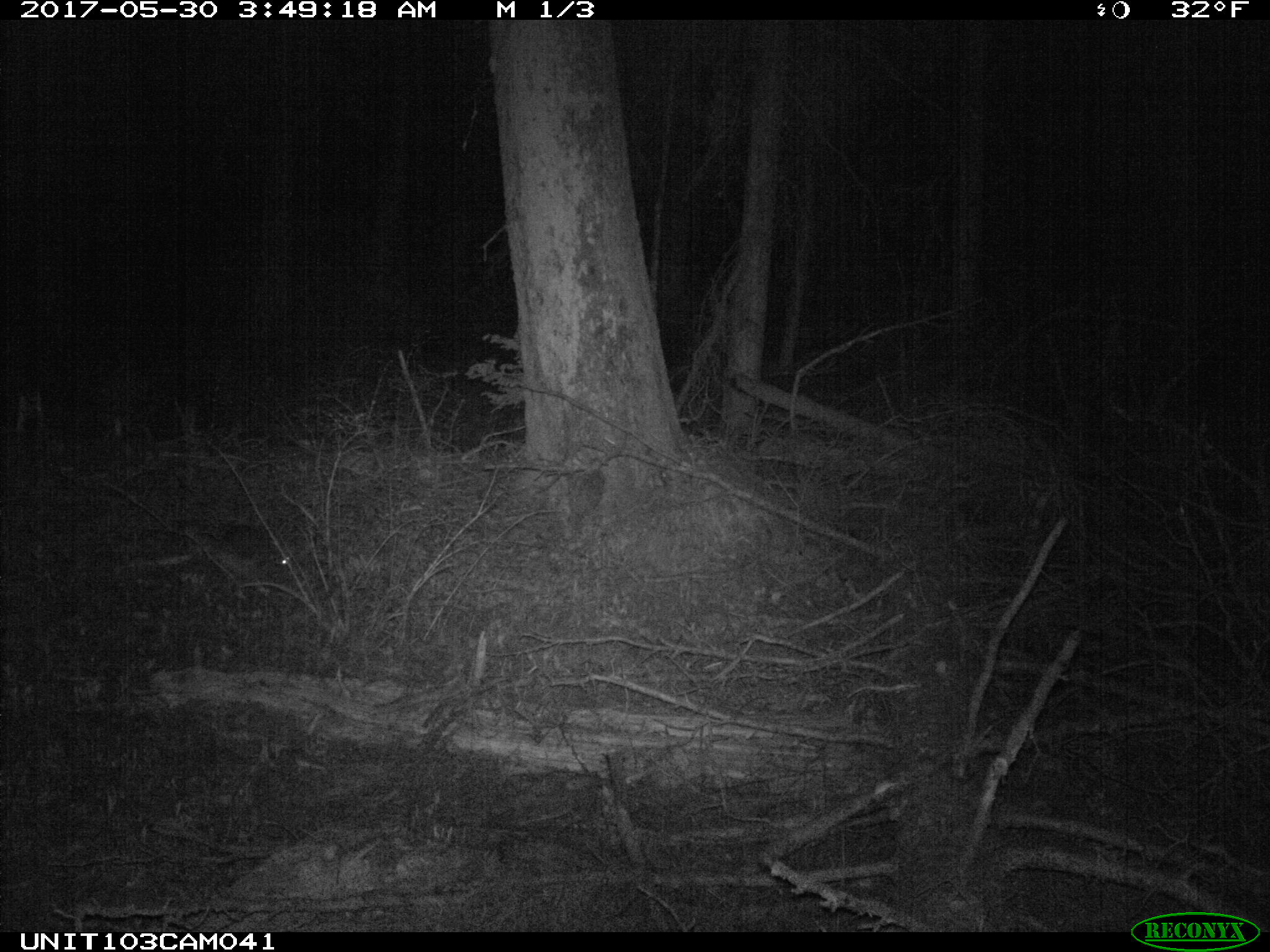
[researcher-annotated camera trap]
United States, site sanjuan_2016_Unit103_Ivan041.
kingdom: Animalia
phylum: Chordata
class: Mammalia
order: Lagomorpha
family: Leporidae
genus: Lepus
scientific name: Lepus americanus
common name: snowshoe hare